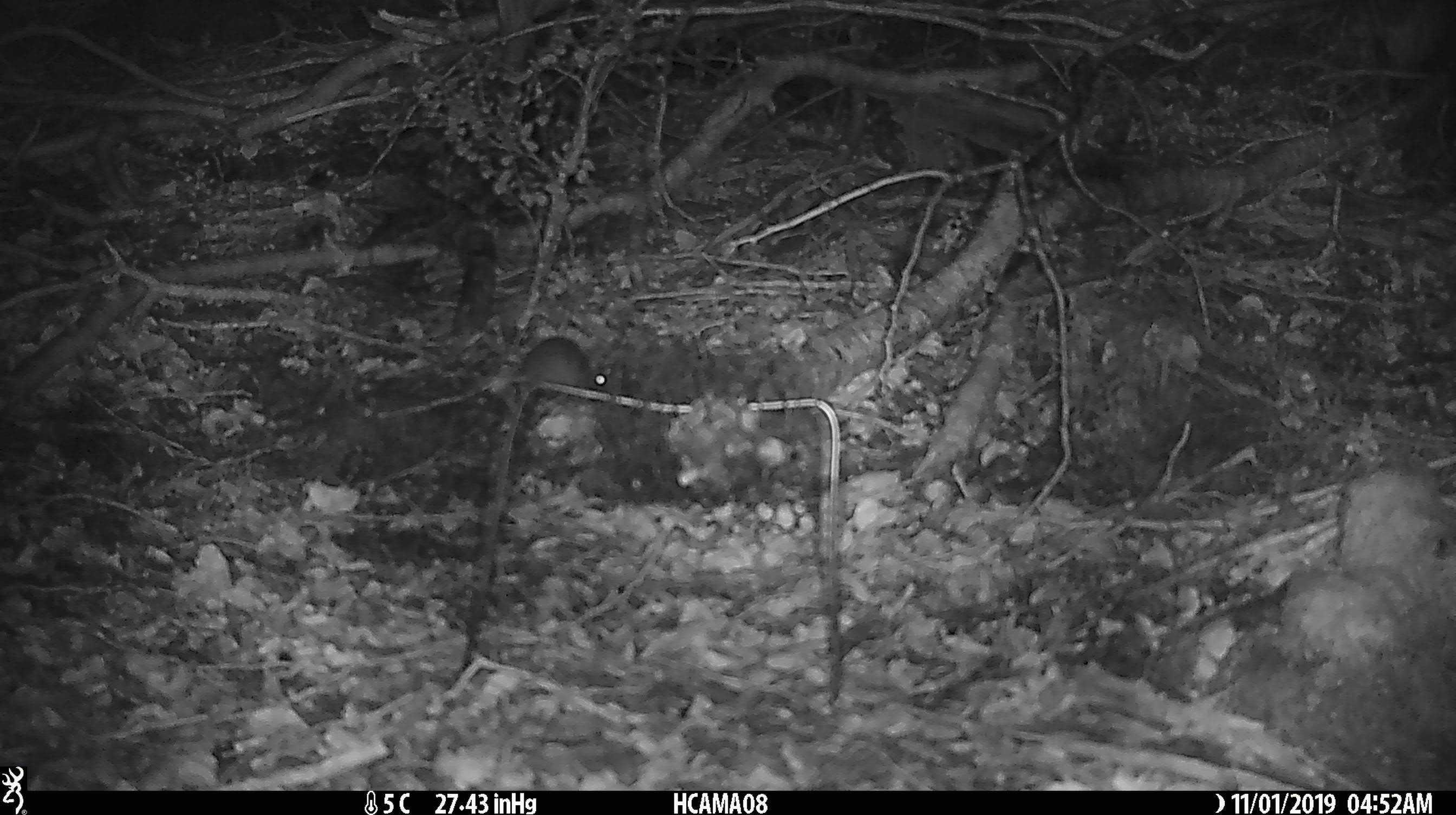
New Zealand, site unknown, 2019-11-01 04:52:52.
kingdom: Animalia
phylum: Chordata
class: Mammalia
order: Rodentia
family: Muridae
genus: Mus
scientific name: Mus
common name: mouse